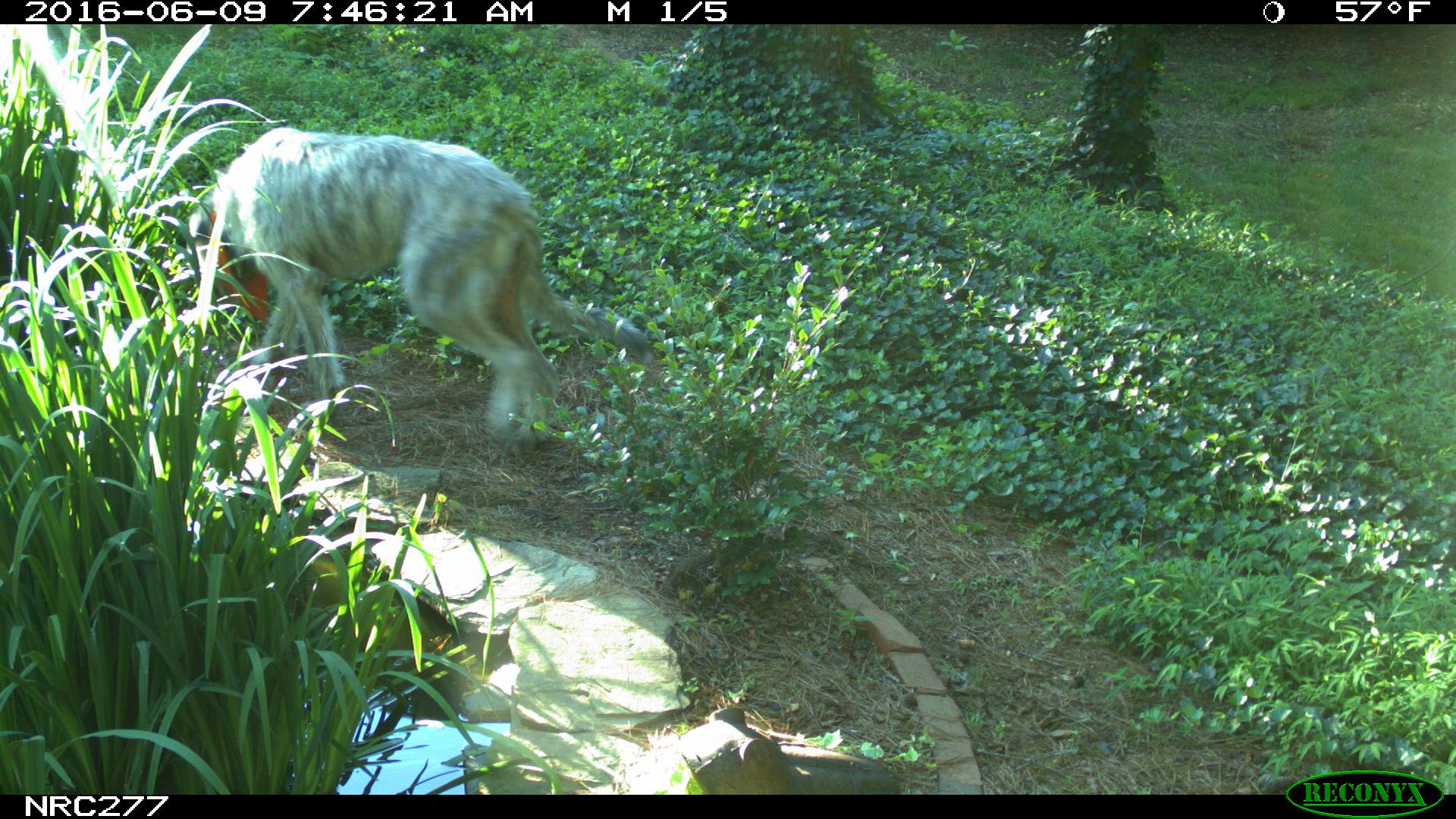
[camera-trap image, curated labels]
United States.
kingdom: Animalia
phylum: Chordata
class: Mammalia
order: Carnivora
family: Canidae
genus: Canis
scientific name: Canis familiaris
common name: domestic dog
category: Dog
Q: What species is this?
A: Dog (domestic dog) (Canis familiaris).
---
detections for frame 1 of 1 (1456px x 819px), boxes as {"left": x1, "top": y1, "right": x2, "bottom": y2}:
Dog: {"left": 168, "top": 122, "right": 661, "bottom": 456}